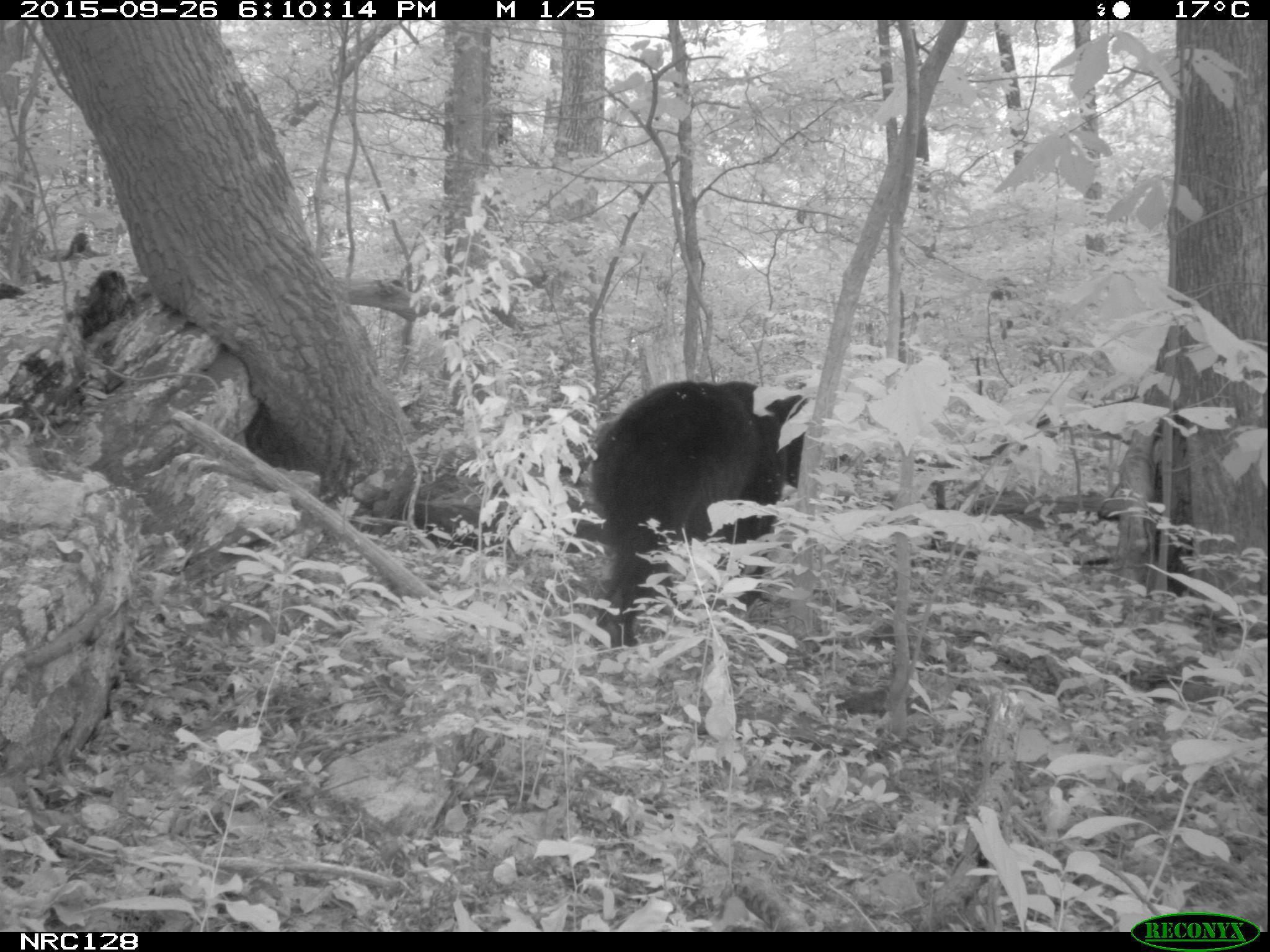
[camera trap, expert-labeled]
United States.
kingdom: Animalia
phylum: Chordata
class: Mammalia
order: Carnivora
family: Ursidae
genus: Ursus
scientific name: Ursus americanus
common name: american black bear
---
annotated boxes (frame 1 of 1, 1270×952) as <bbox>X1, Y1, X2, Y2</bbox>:
American Black Bear: <bbox>571, 365, 823, 621</bbox>